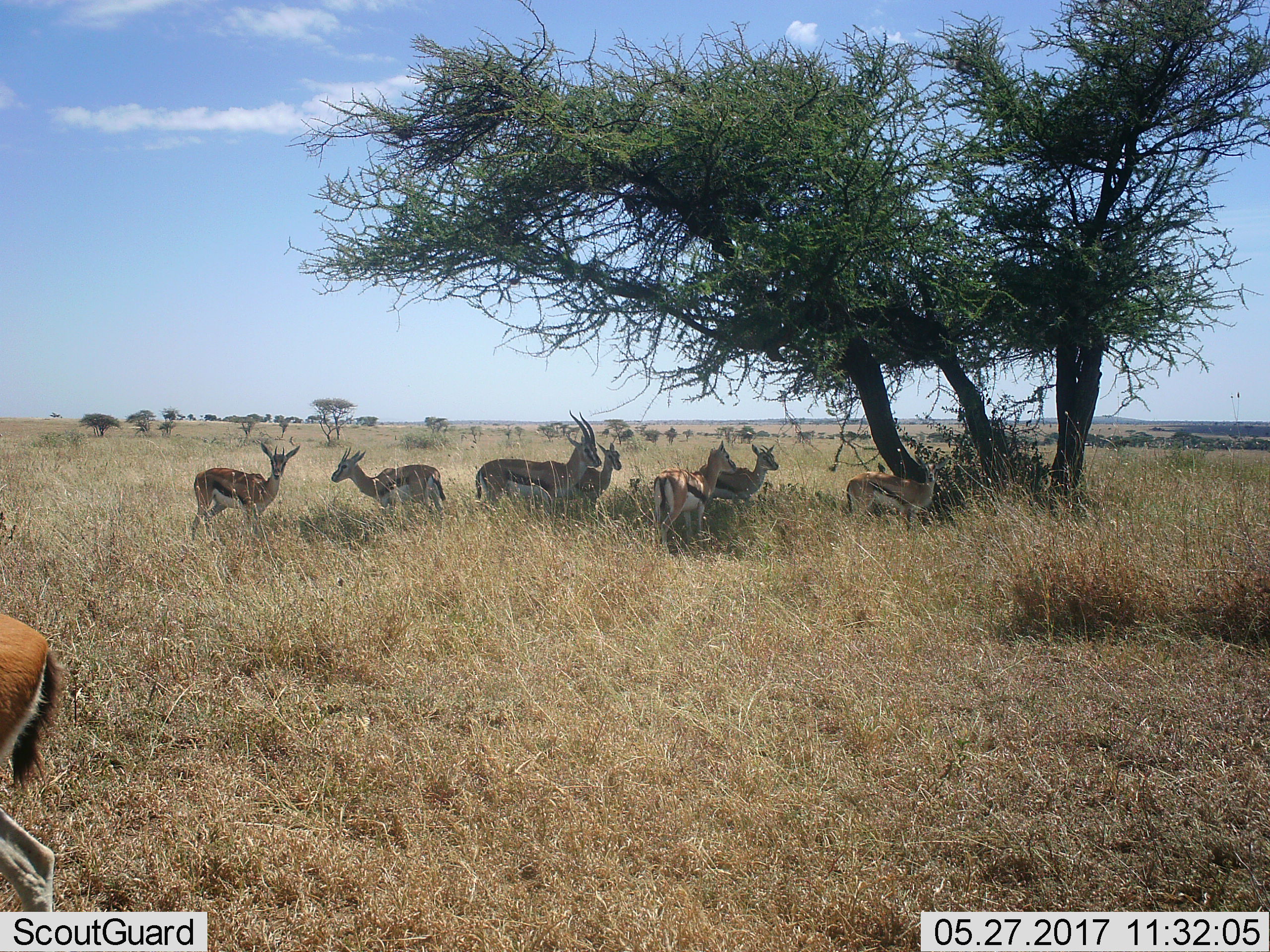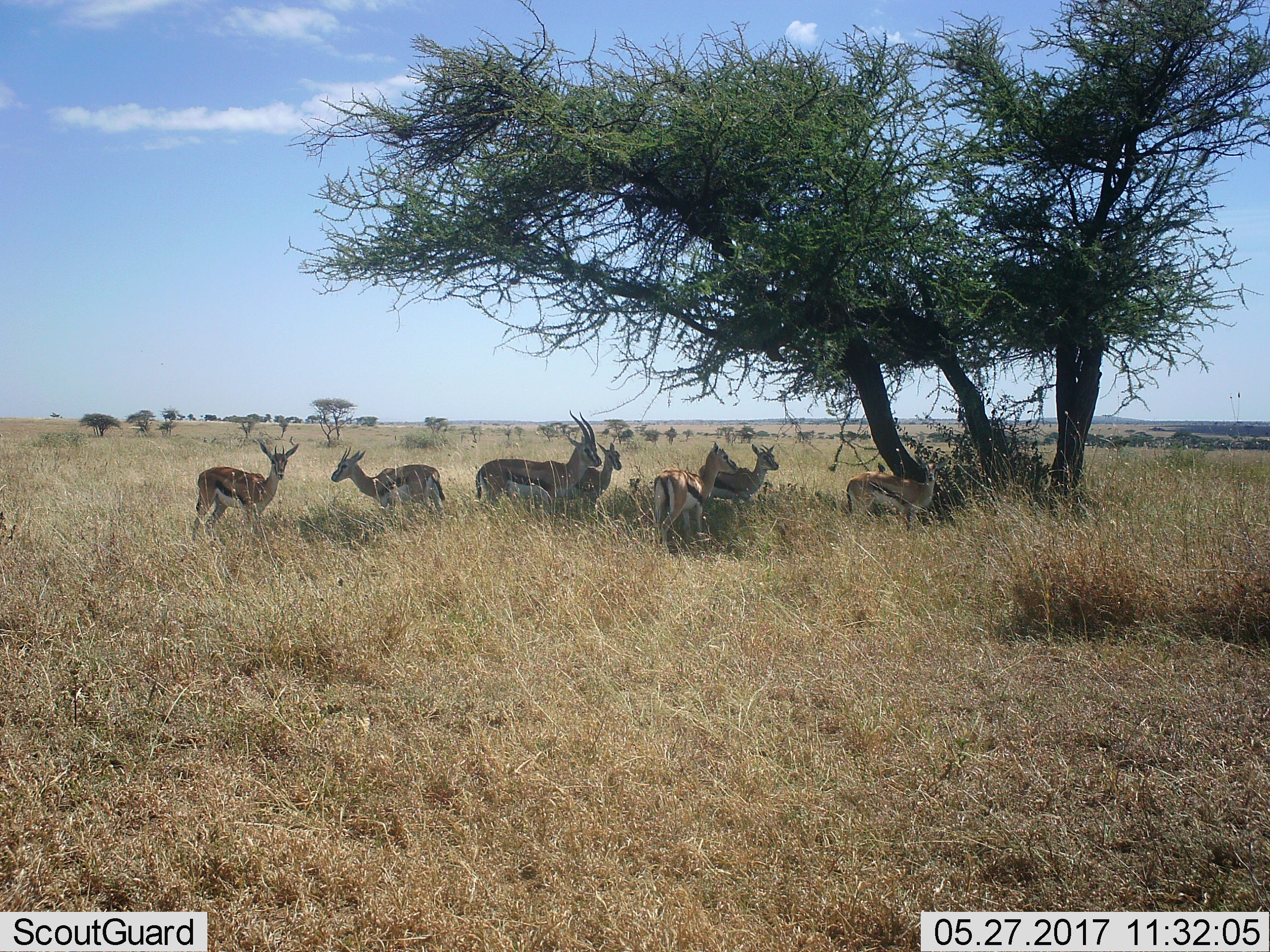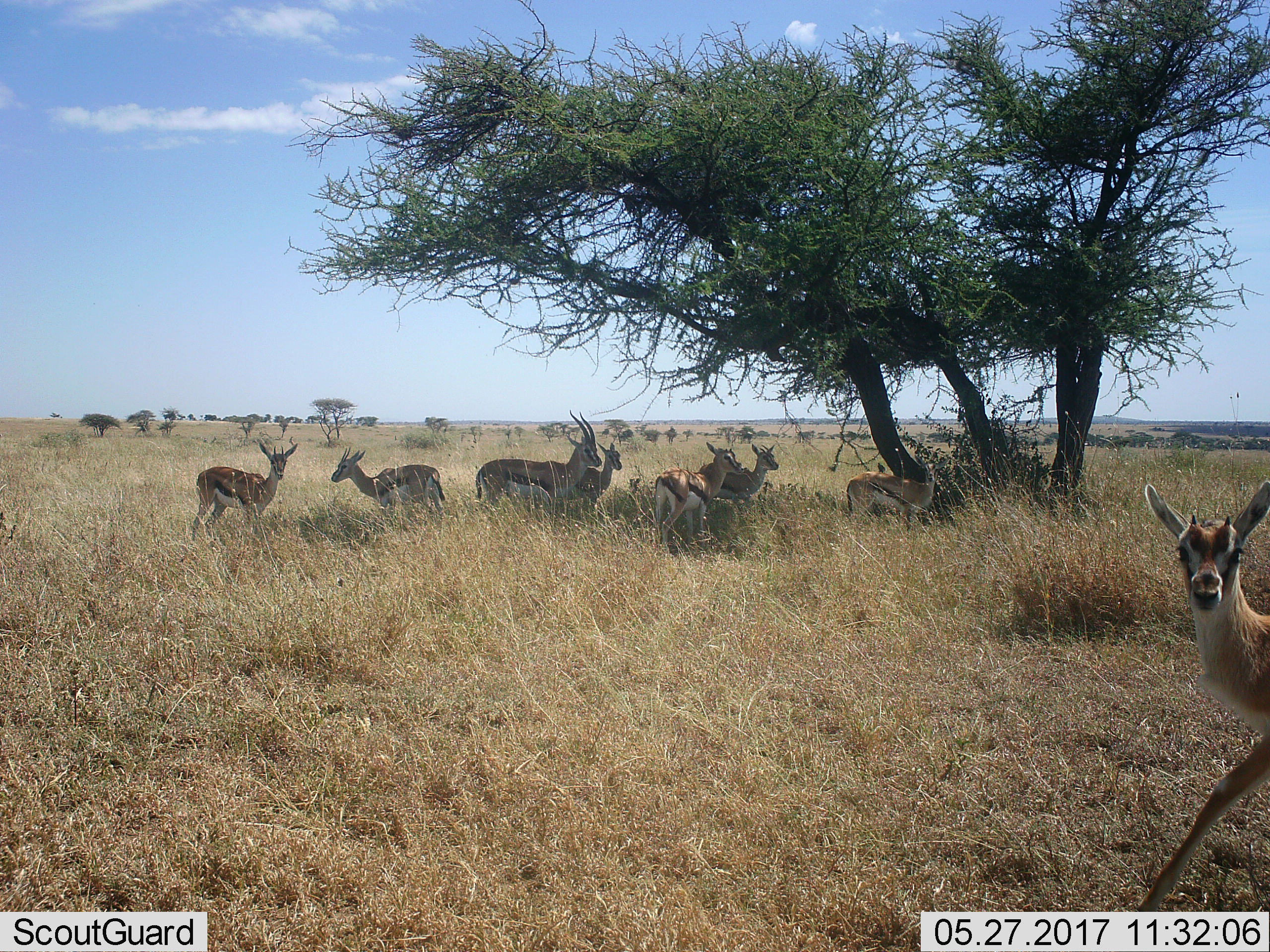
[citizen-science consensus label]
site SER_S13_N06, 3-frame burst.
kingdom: Animalia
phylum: Chordata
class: Mammalia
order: Artiodactyla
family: Bovidae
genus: Eudorcas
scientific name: Eudorcas thomsonii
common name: thomson's gazelle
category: gazellethomsons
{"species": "gazellethomsons (thomson's gazelle) (Eudorcas thomsonii)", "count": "9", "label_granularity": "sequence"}